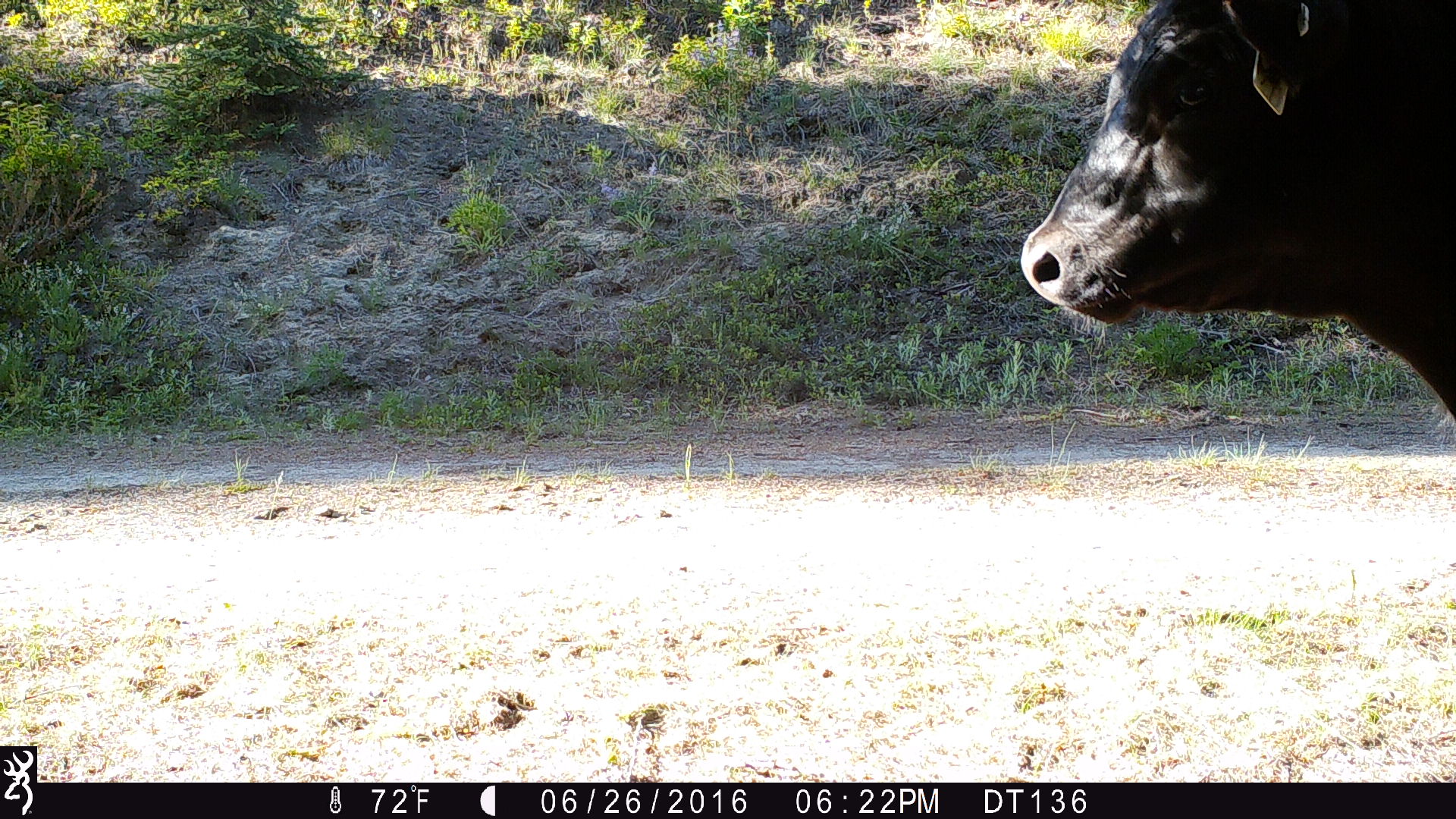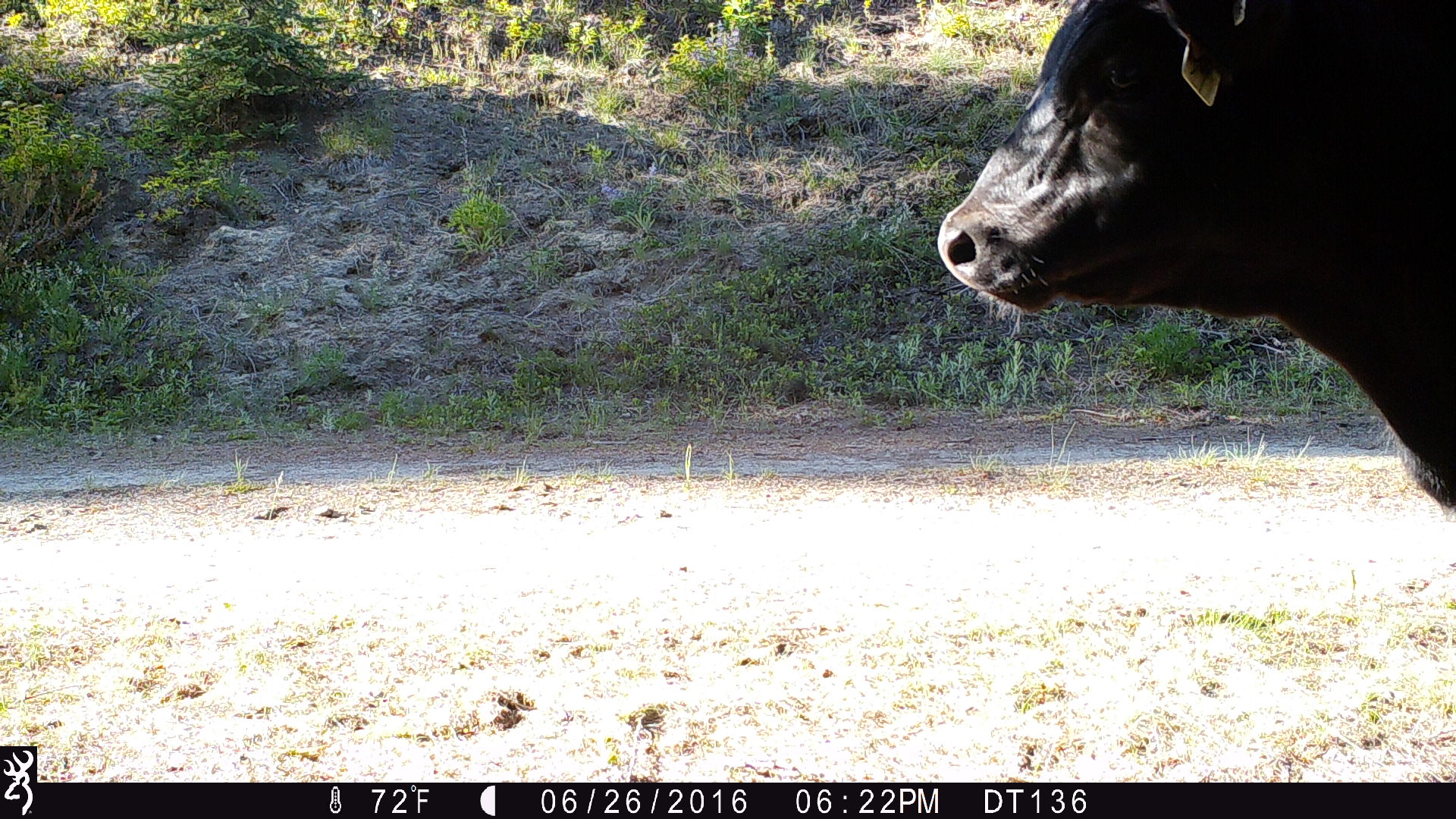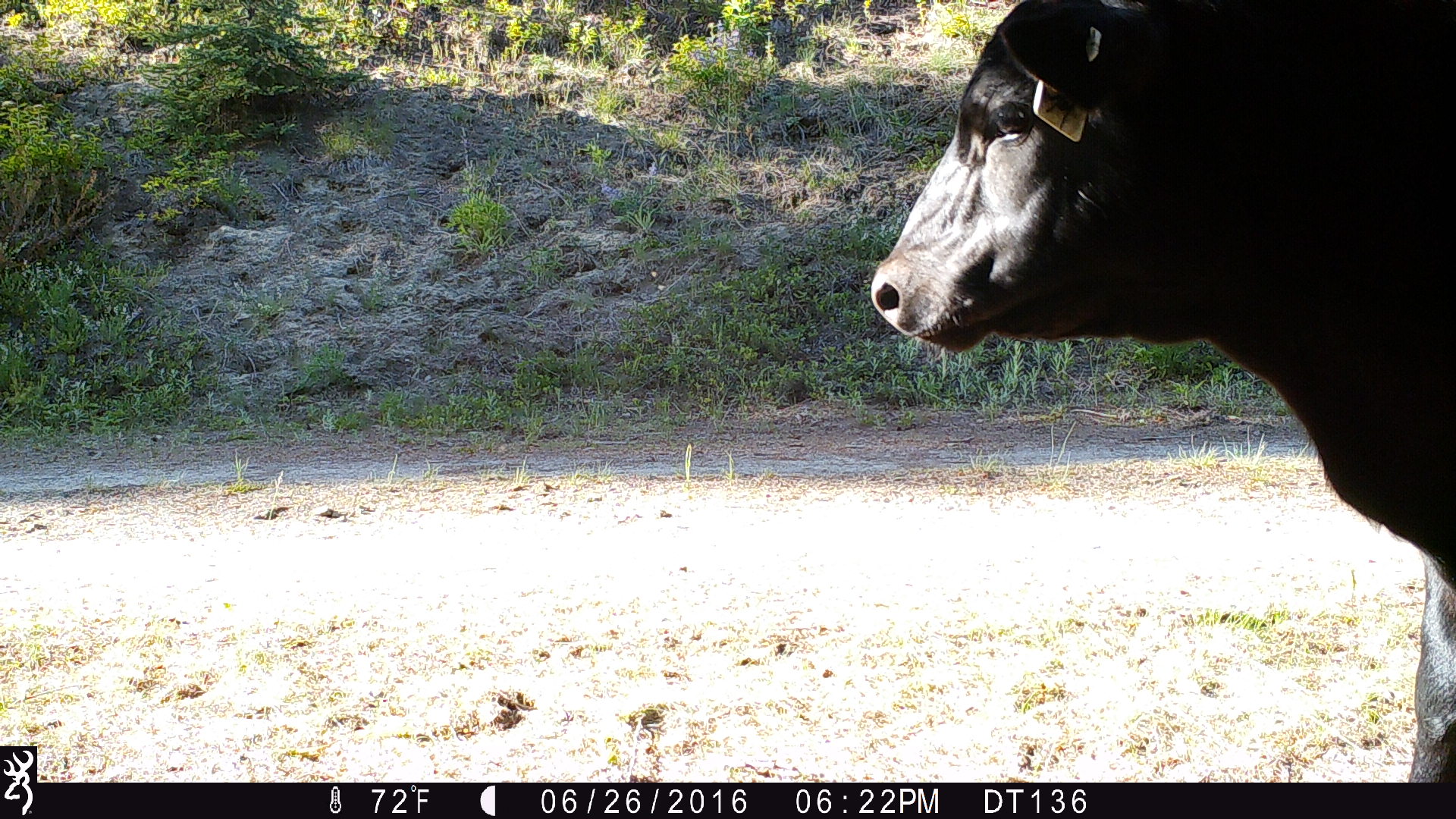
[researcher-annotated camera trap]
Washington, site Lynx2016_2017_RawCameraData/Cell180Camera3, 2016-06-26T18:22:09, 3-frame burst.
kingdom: Animalia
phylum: Chordata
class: Mammalia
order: Artiodactyla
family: Bovidae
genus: Bos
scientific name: Bos taurus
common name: domestic cattle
Domestic cattle (Bos taurus). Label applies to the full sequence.